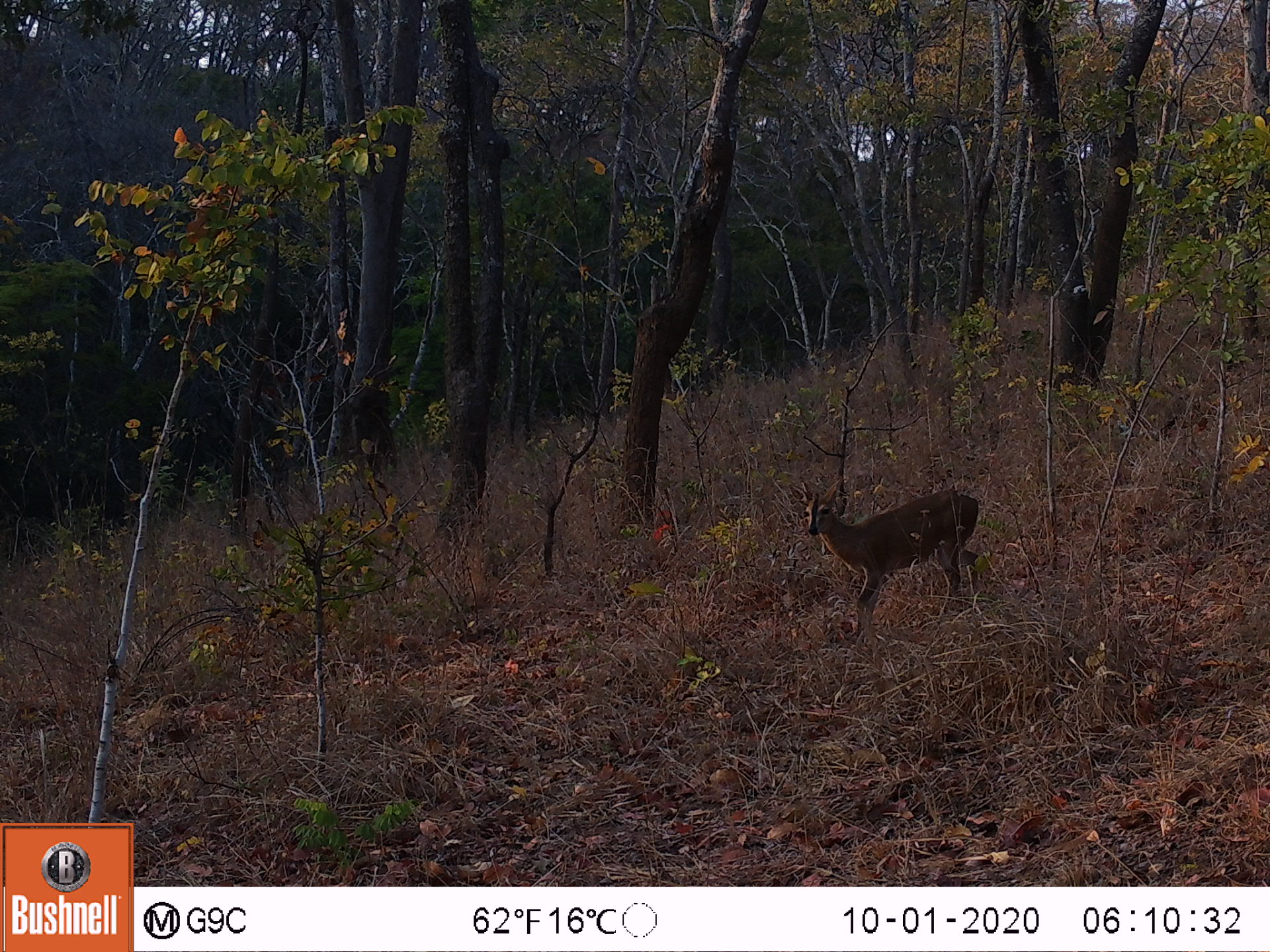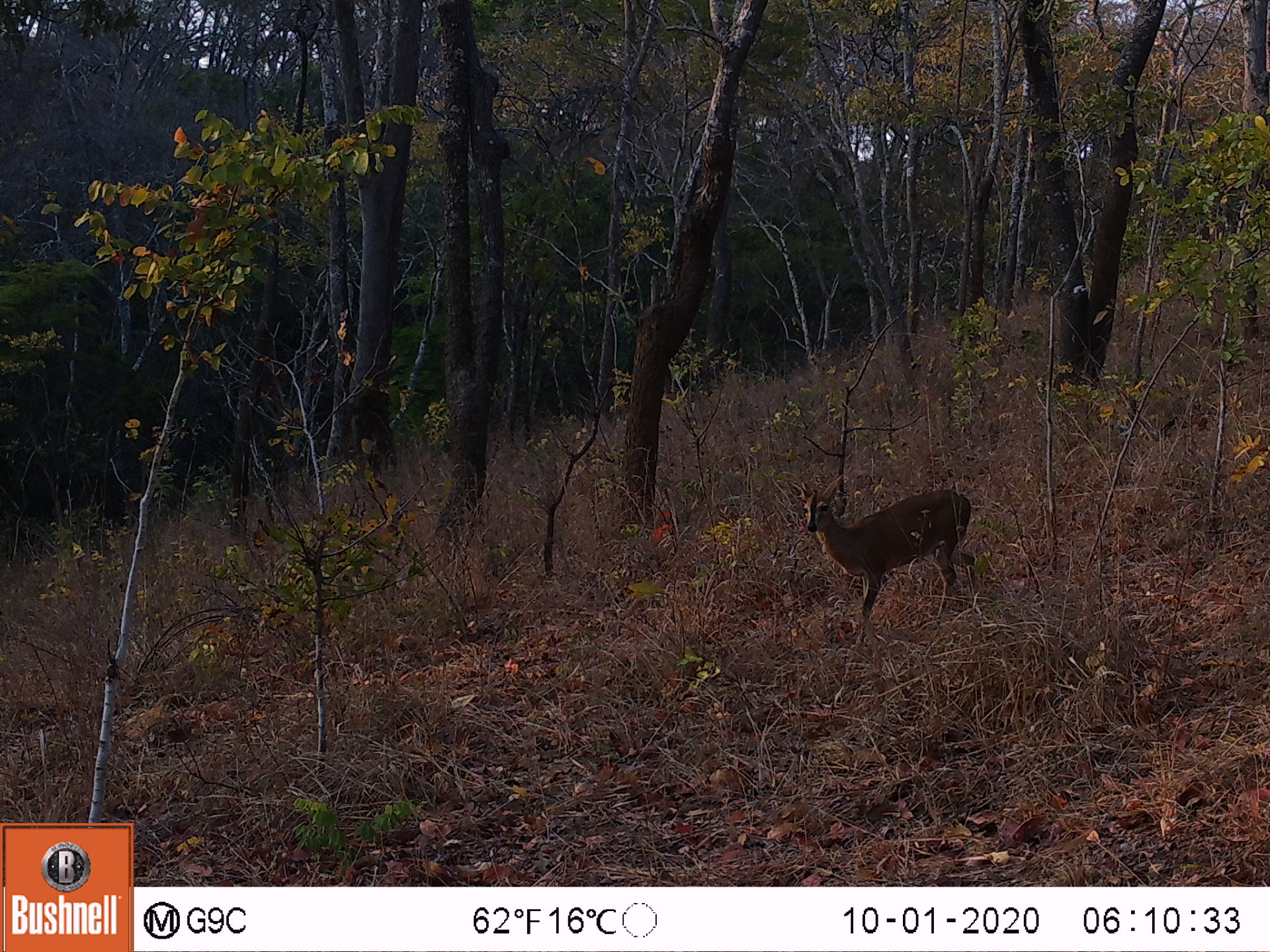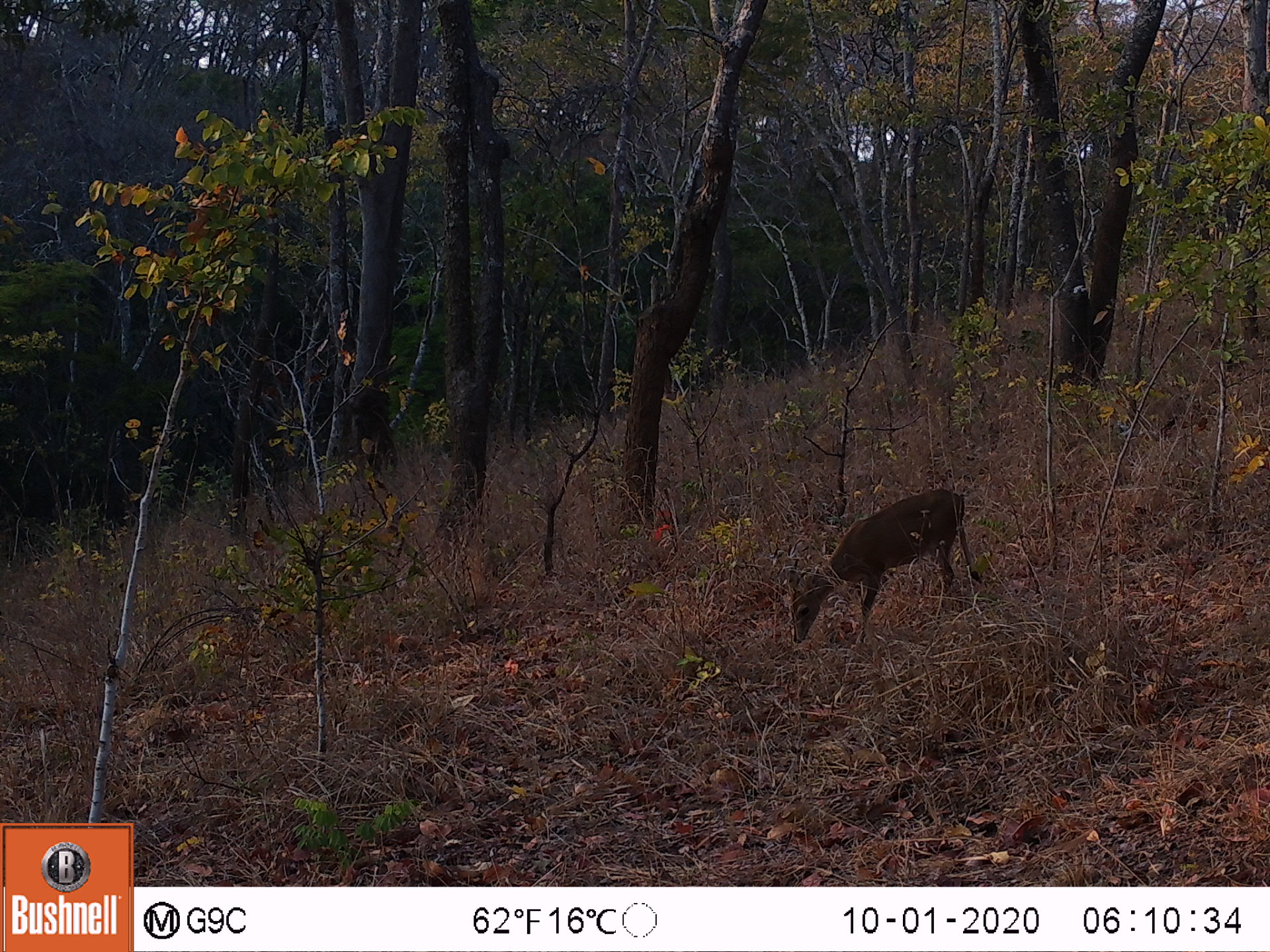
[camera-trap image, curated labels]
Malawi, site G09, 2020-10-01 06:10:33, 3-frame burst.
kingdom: Animalia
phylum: Chordata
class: Mammalia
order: Artiodactyla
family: Bovidae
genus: Sylvicapra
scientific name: Sylvicapra grimmia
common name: common duiker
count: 1